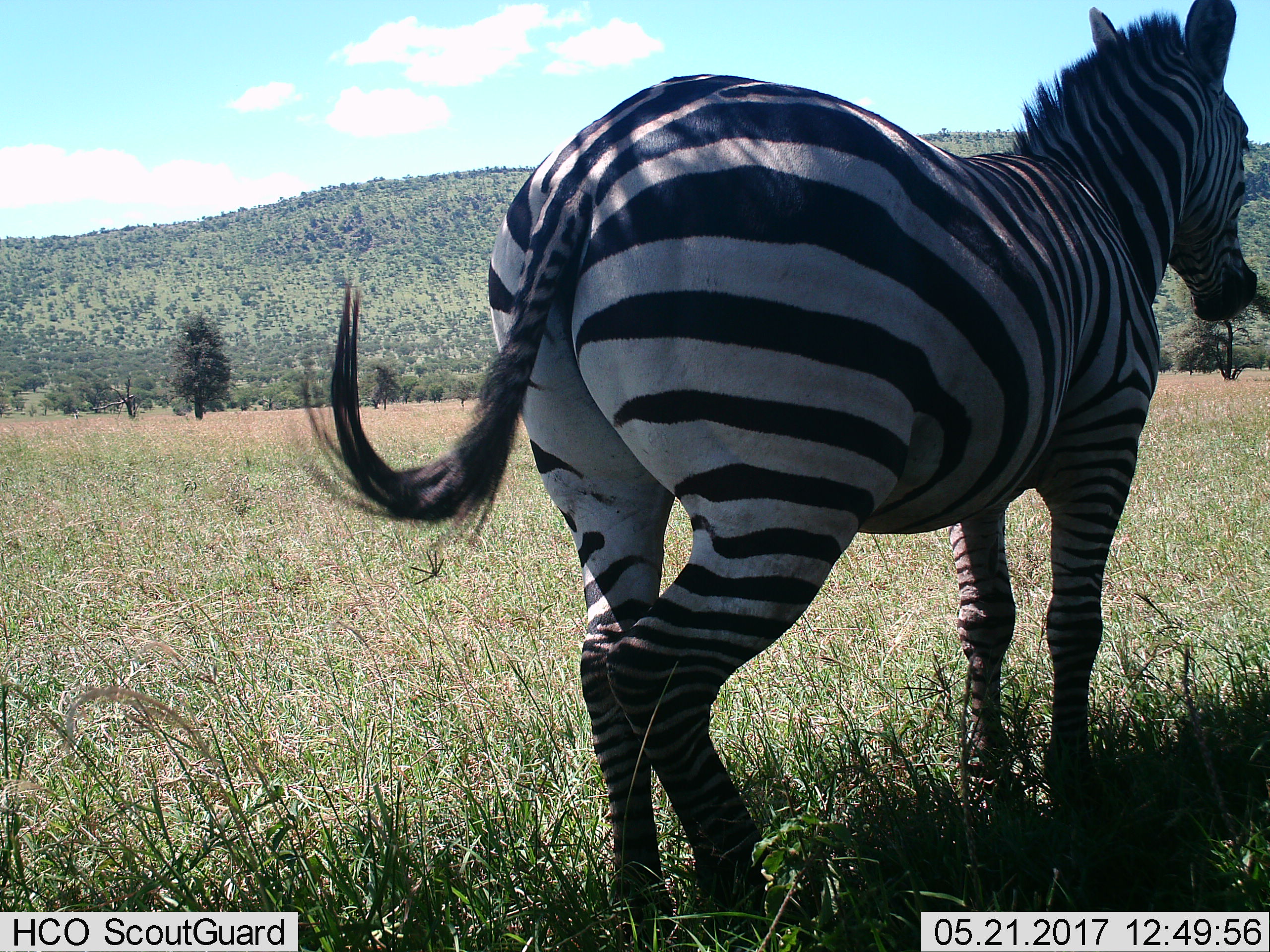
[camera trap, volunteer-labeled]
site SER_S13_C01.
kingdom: Animalia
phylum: Chordata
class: Mammalia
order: Perissodactyla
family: Equidae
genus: Equus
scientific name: Equus quagga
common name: plains zebra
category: zebraplains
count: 1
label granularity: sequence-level